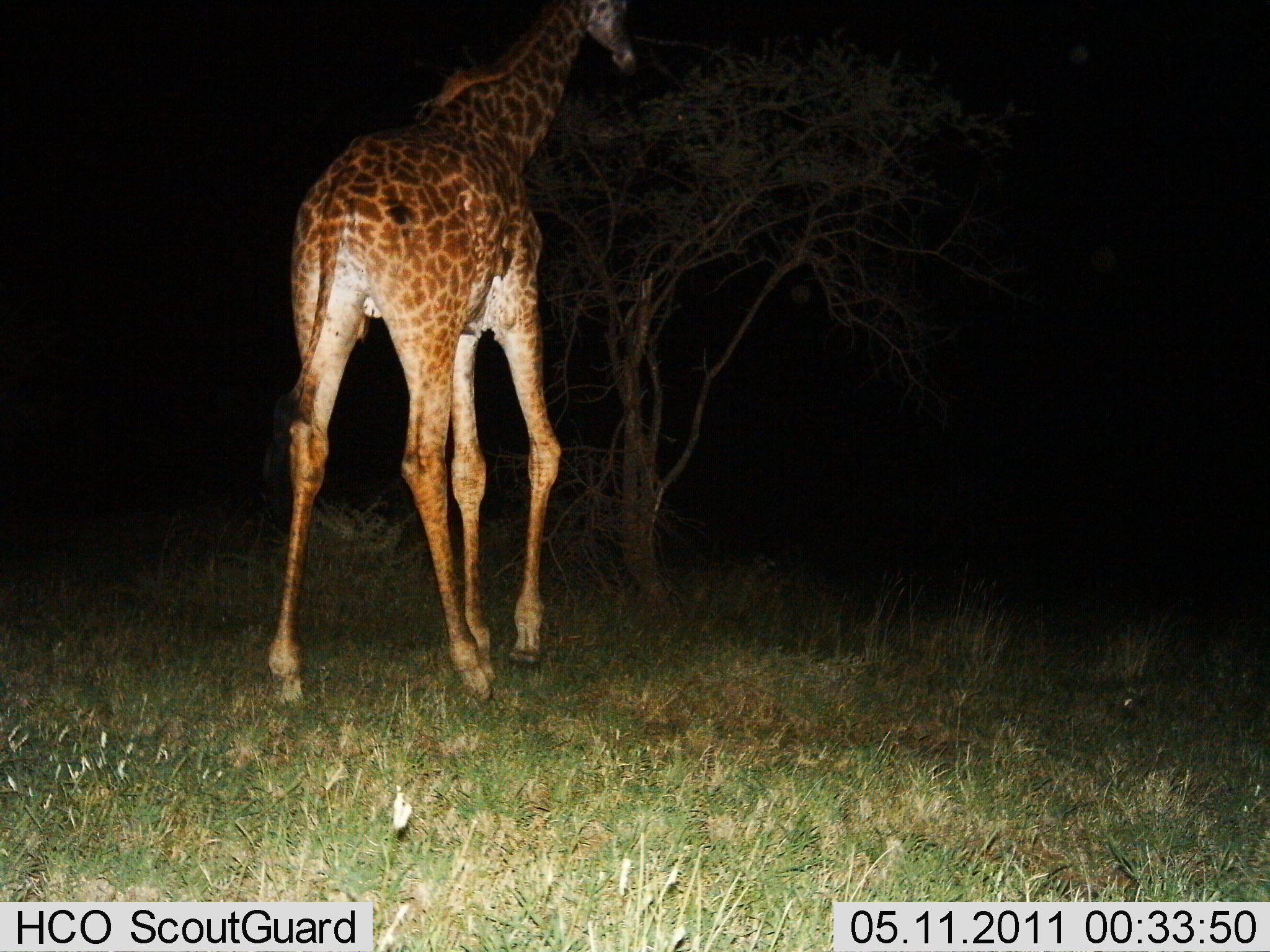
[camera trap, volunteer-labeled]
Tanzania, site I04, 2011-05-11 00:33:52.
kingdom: Animalia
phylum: Chordata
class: Mammalia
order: Artiodactyla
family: Giraffidae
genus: Giraffa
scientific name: Giraffa camelopardalis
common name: giraffe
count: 1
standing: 38%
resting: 0%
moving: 46%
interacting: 0%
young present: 0%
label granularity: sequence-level